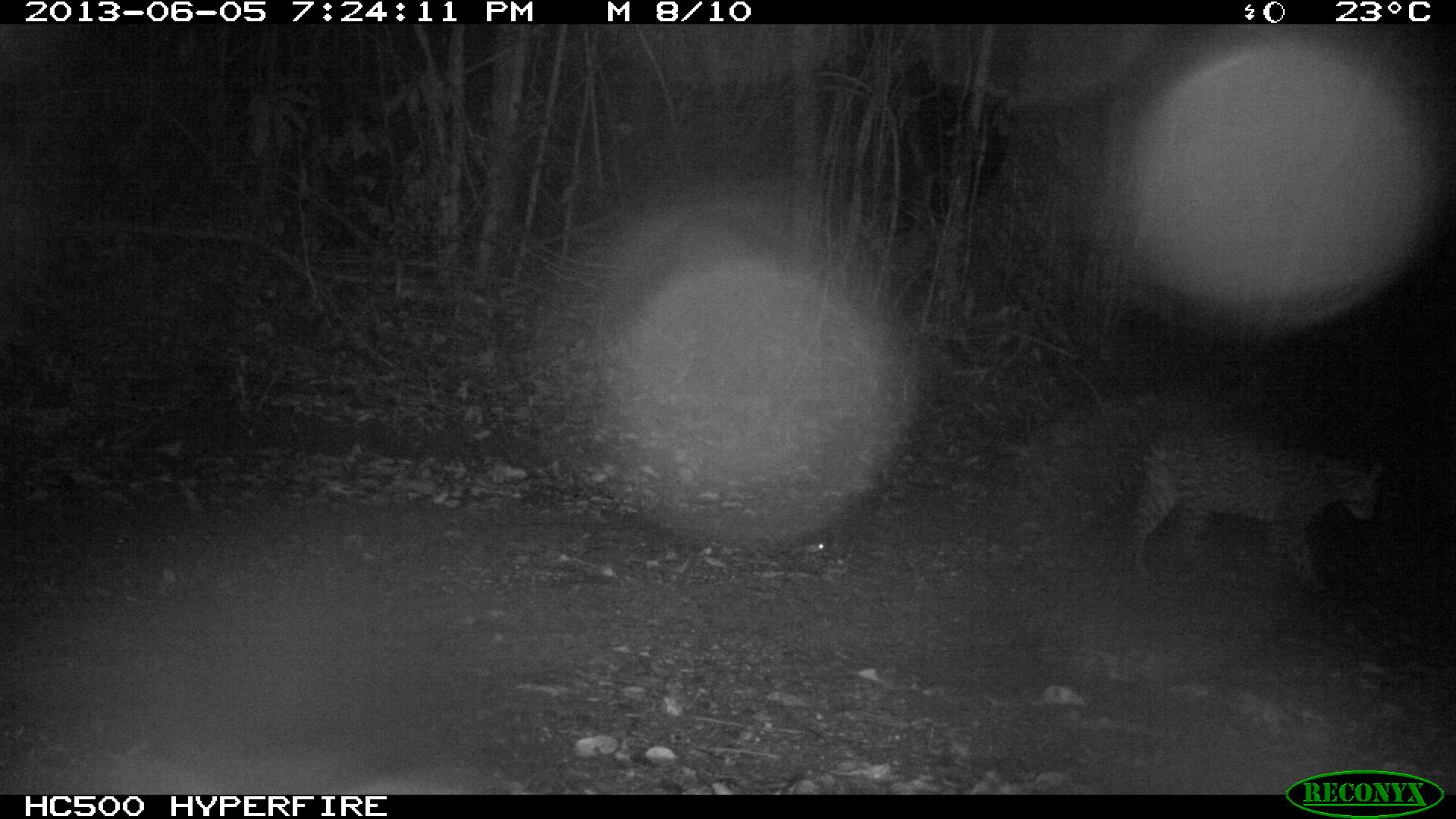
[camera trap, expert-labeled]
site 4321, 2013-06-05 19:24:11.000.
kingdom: Animalia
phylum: Chordata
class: Mammalia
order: Carnivora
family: Felidae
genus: Leopardus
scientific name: Leopardus pardalis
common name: ocelot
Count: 1.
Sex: male.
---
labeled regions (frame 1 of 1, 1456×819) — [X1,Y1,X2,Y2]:
leopardus pardalis: [1069,424,1388,601]